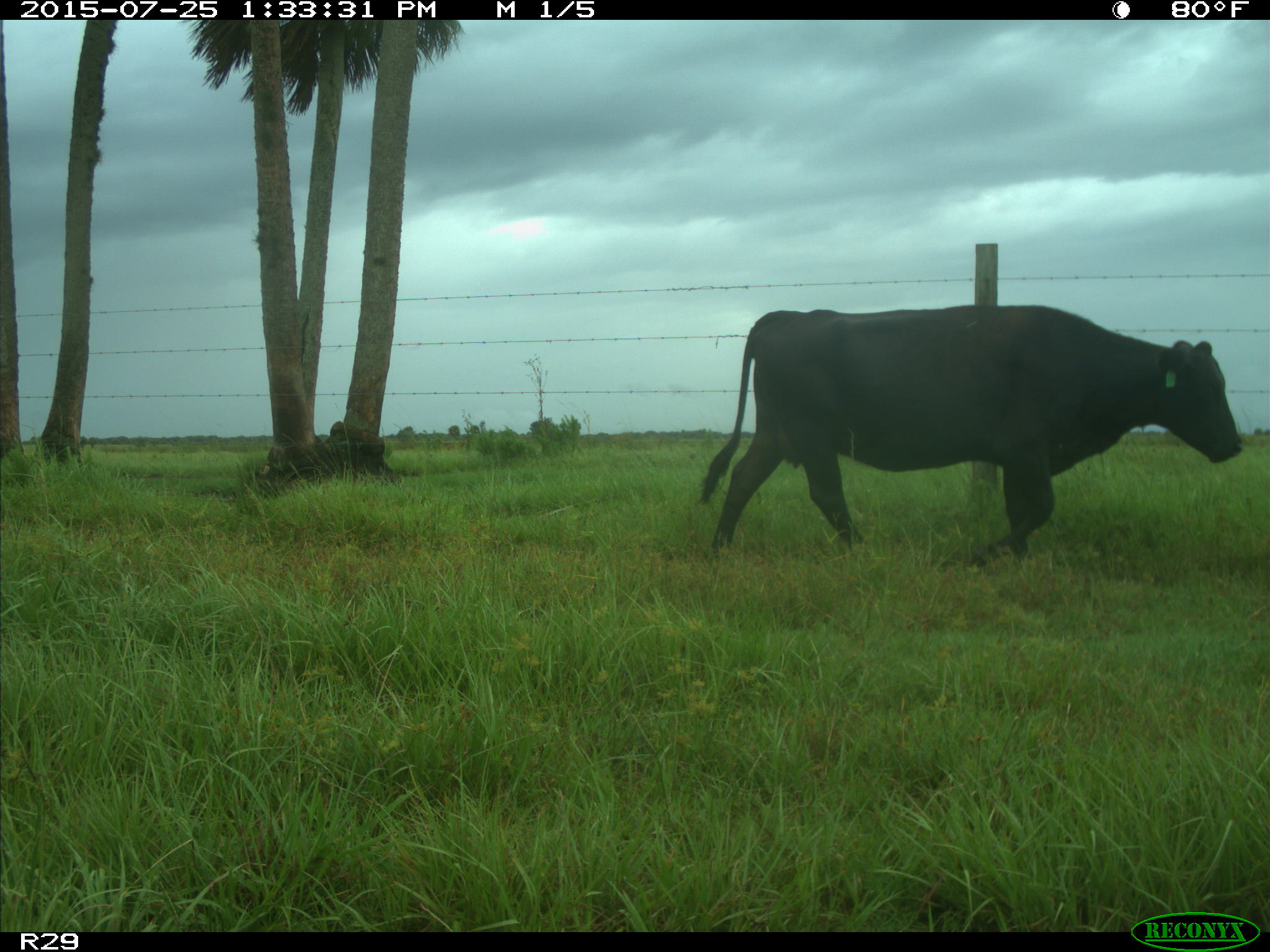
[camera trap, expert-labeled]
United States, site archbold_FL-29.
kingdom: Animalia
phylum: Chordata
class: Mammalia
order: Artiodactyla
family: Bovidae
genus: Bos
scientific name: Bos taurus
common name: domestic cow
Bos taurus (domestic cow).